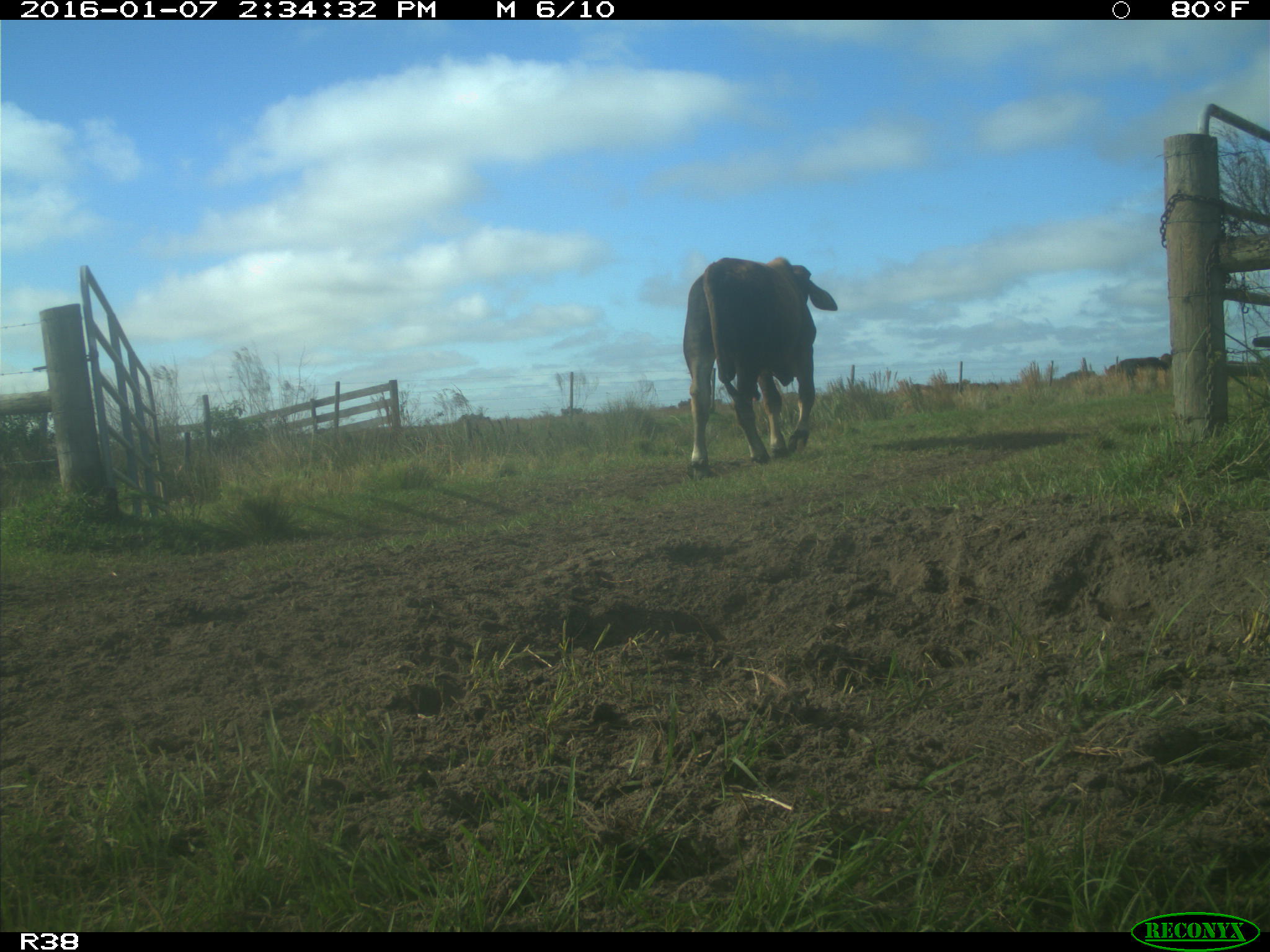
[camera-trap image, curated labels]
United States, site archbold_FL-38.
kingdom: Animalia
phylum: Chordata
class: Mammalia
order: Artiodactyla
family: Bovidae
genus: Bos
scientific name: Bos taurus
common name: domestic cow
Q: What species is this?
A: Bos taurus (domestic cow).